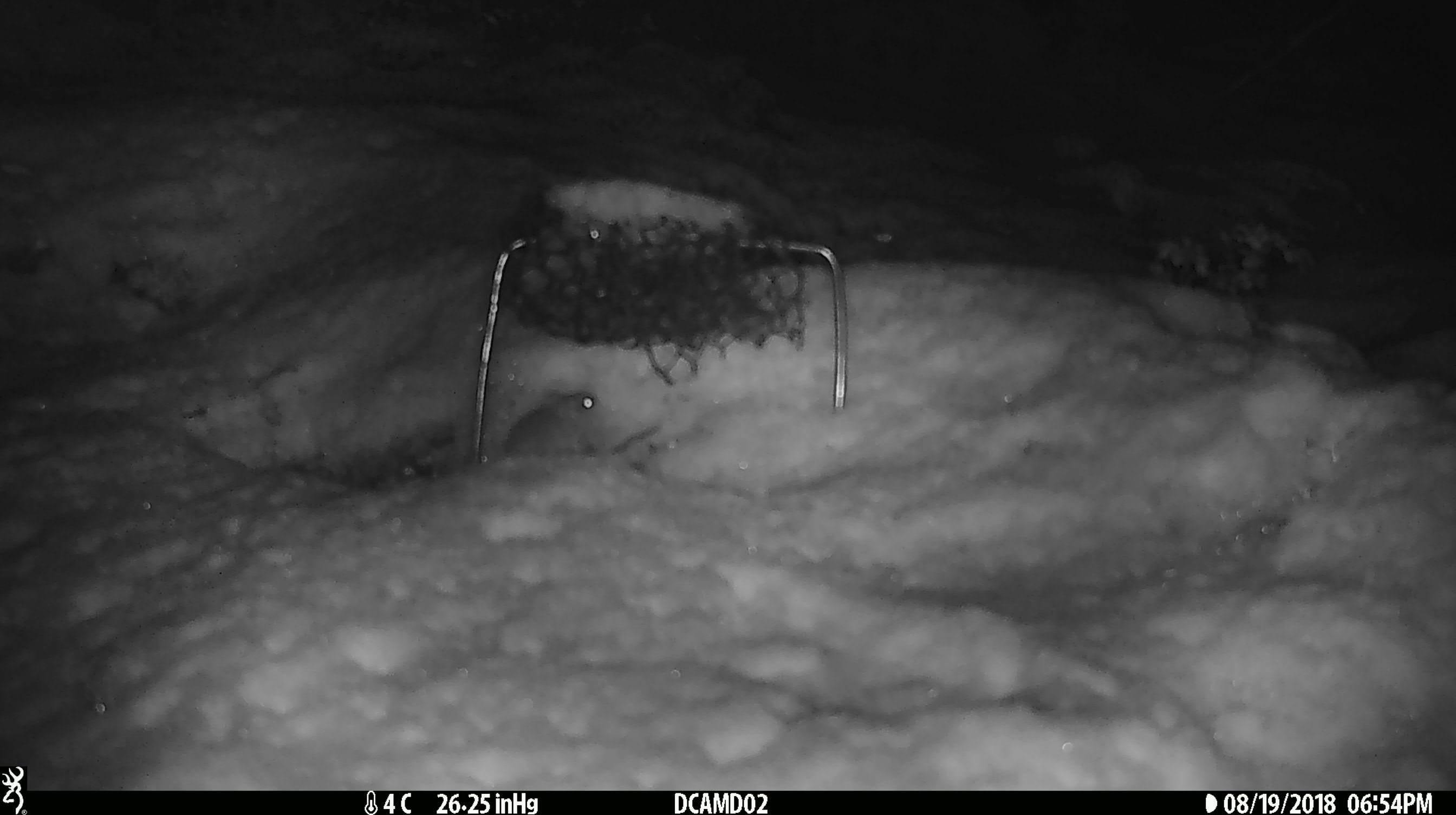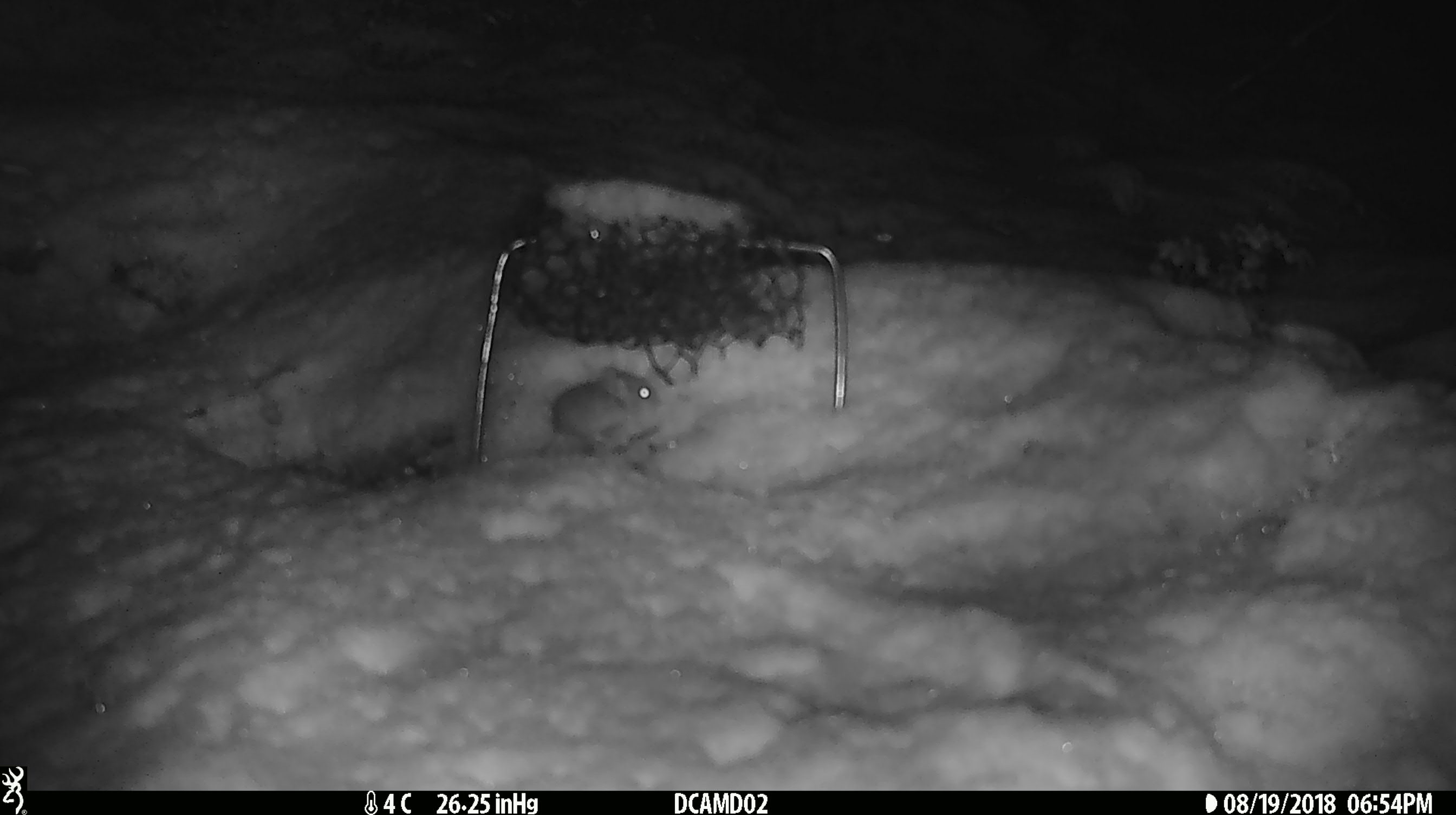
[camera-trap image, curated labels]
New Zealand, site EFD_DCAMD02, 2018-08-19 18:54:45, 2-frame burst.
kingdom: Animalia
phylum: Chordata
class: Mammalia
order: Rodentia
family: Muridae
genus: Mus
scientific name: Mus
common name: mouse